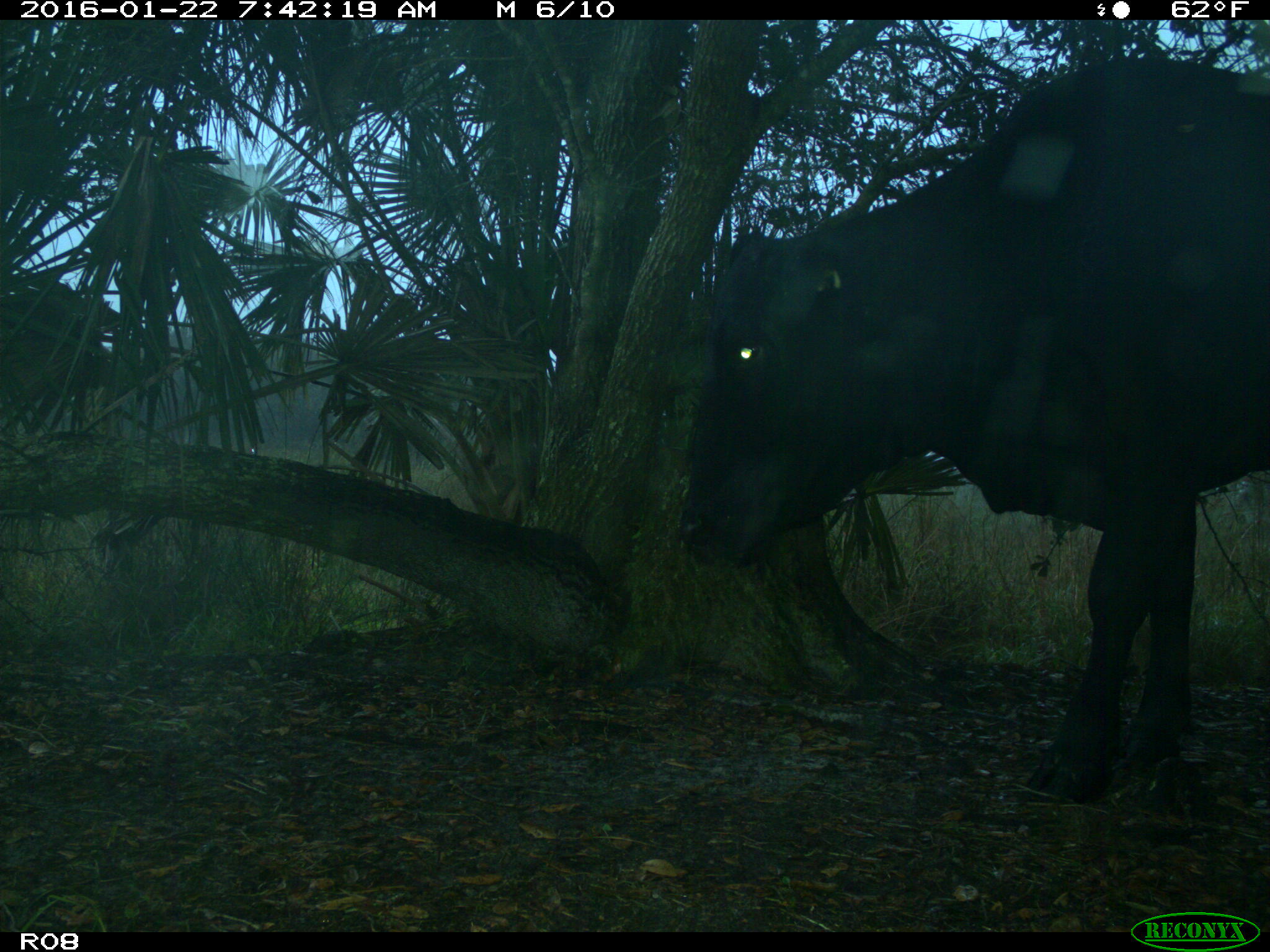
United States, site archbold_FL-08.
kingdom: Animalia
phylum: Chordata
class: Mammalia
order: Artiodactyla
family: Bovidae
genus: Bos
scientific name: Bos taurus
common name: domestic cow